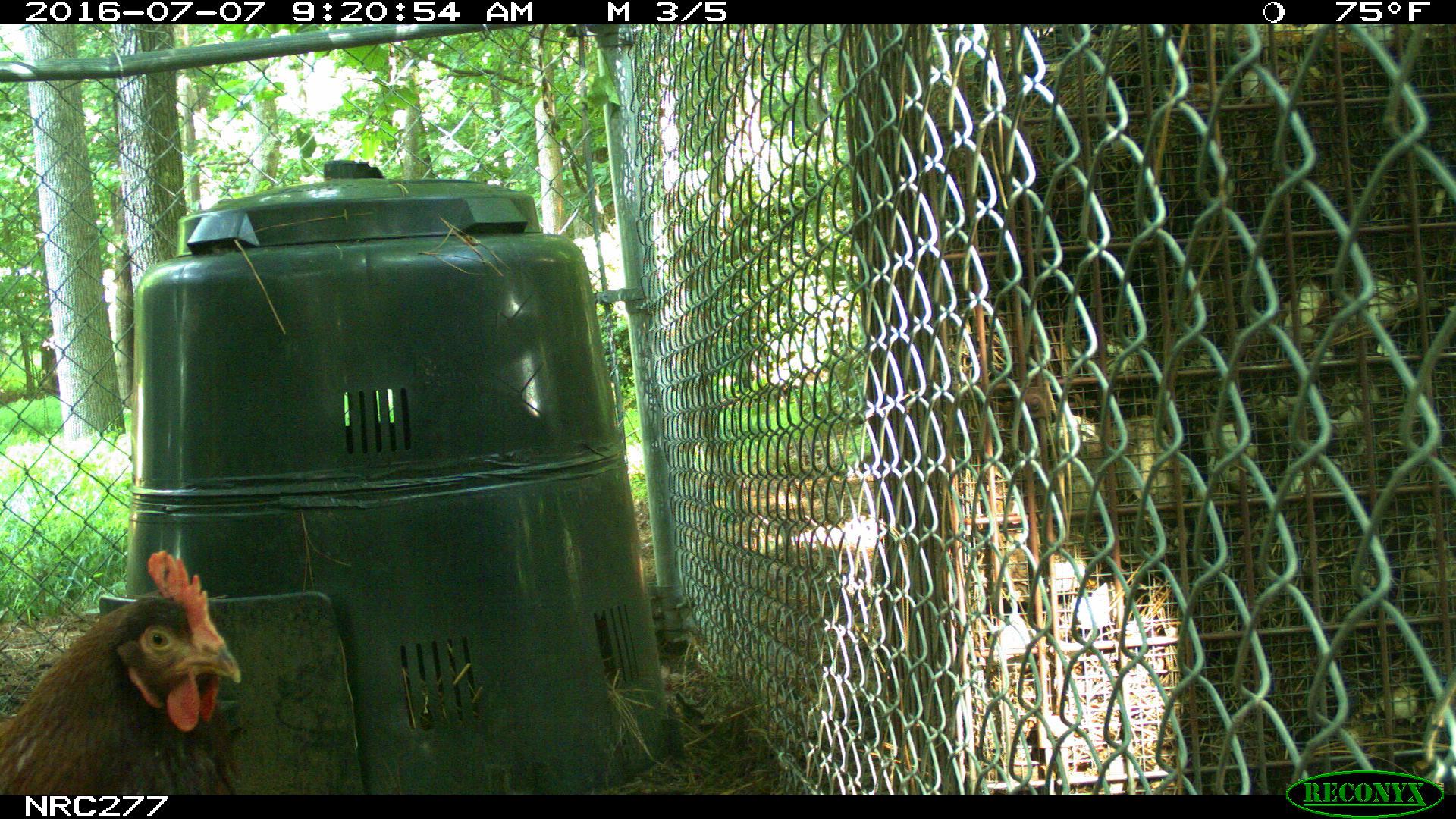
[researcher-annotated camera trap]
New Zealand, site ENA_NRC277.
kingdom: Animalia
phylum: Chordata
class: Aves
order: Galliformes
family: Phasianidae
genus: Gallus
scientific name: Gallus gallus domesticus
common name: chicken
Chicken (Gallus gallus domesticus).